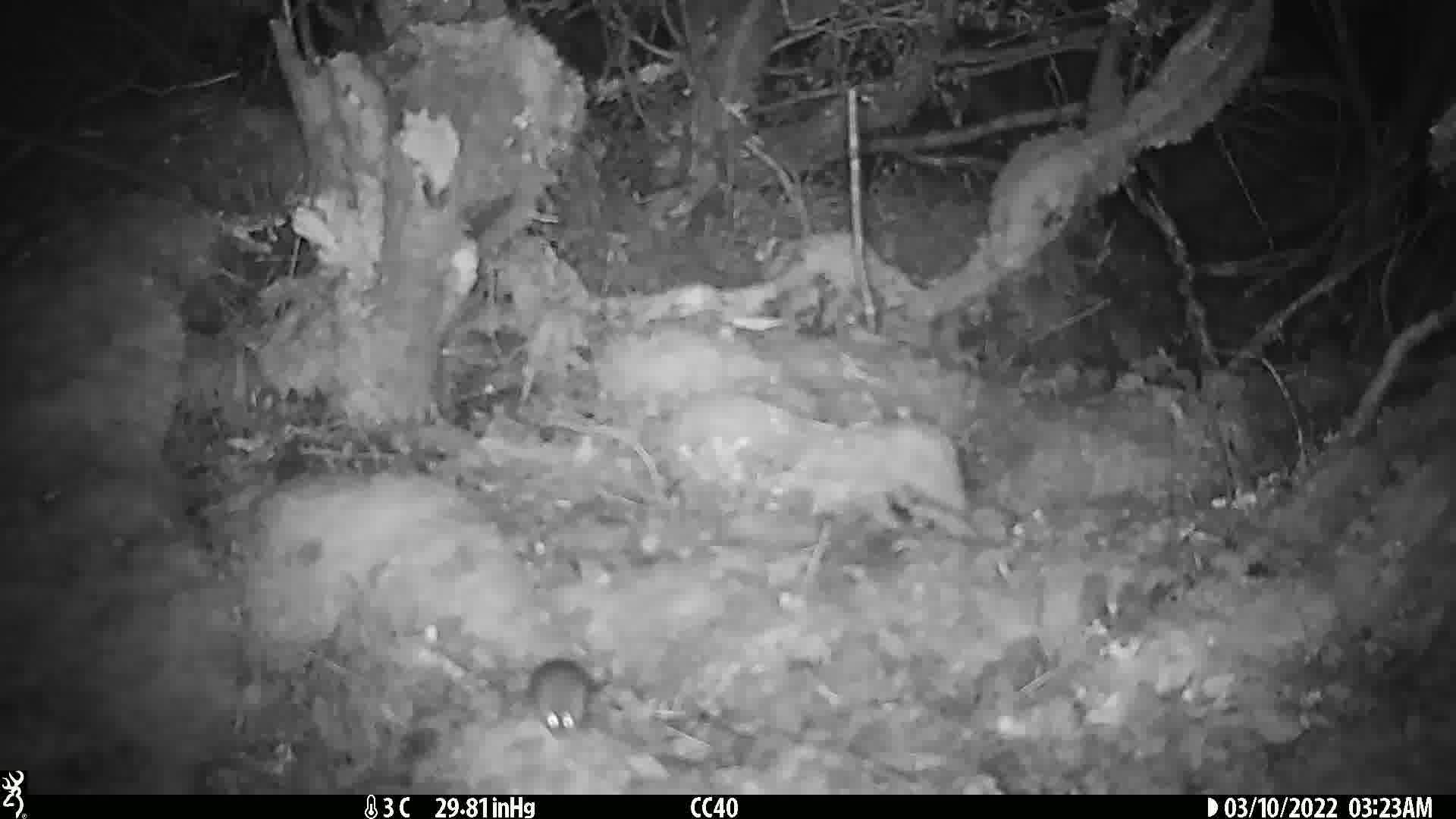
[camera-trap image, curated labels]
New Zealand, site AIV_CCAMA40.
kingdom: Animalia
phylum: Chordata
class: Mammalia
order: Rodentia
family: Muridae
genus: Mus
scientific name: Mus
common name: mouse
Mouse (Mus).